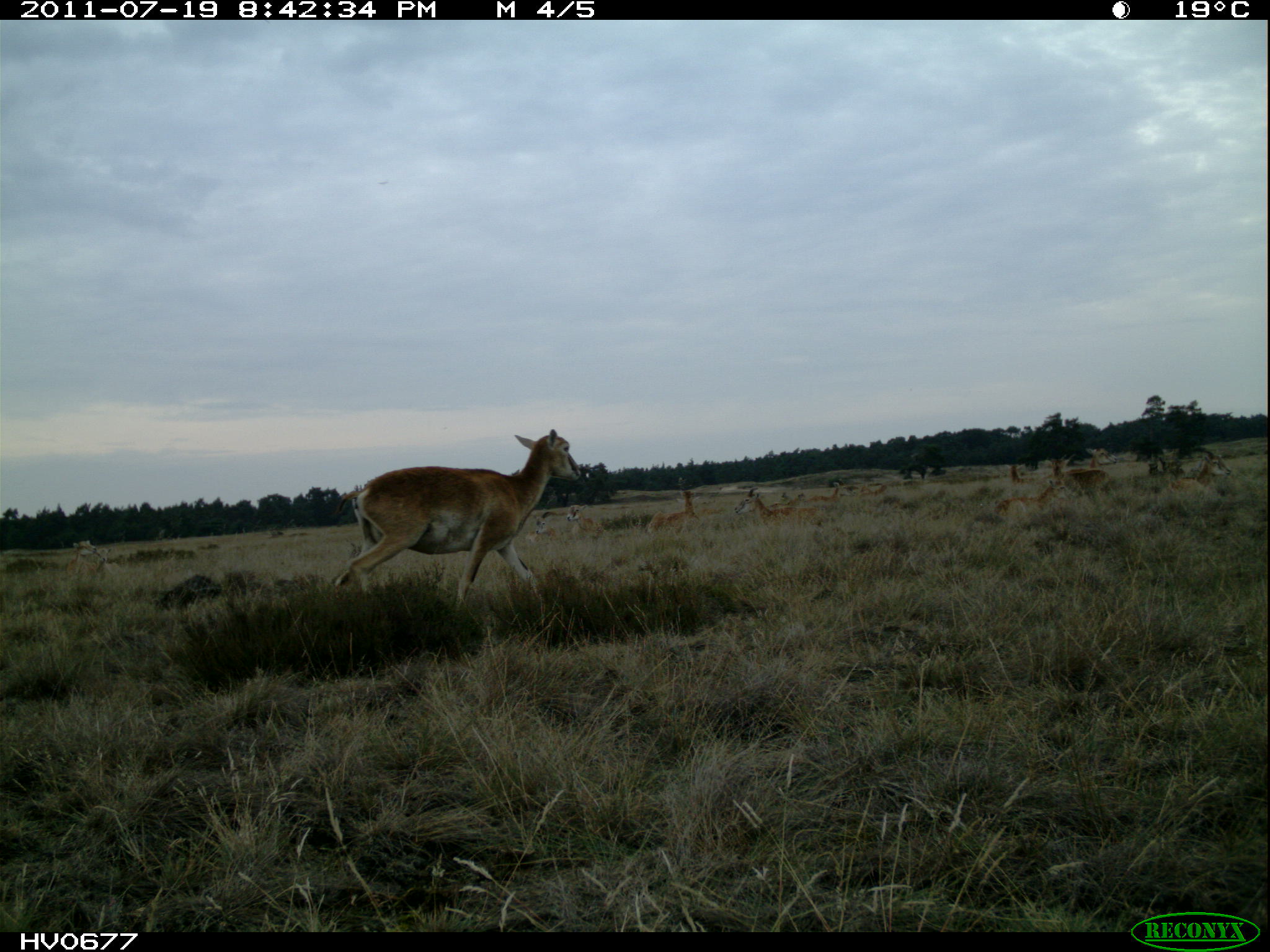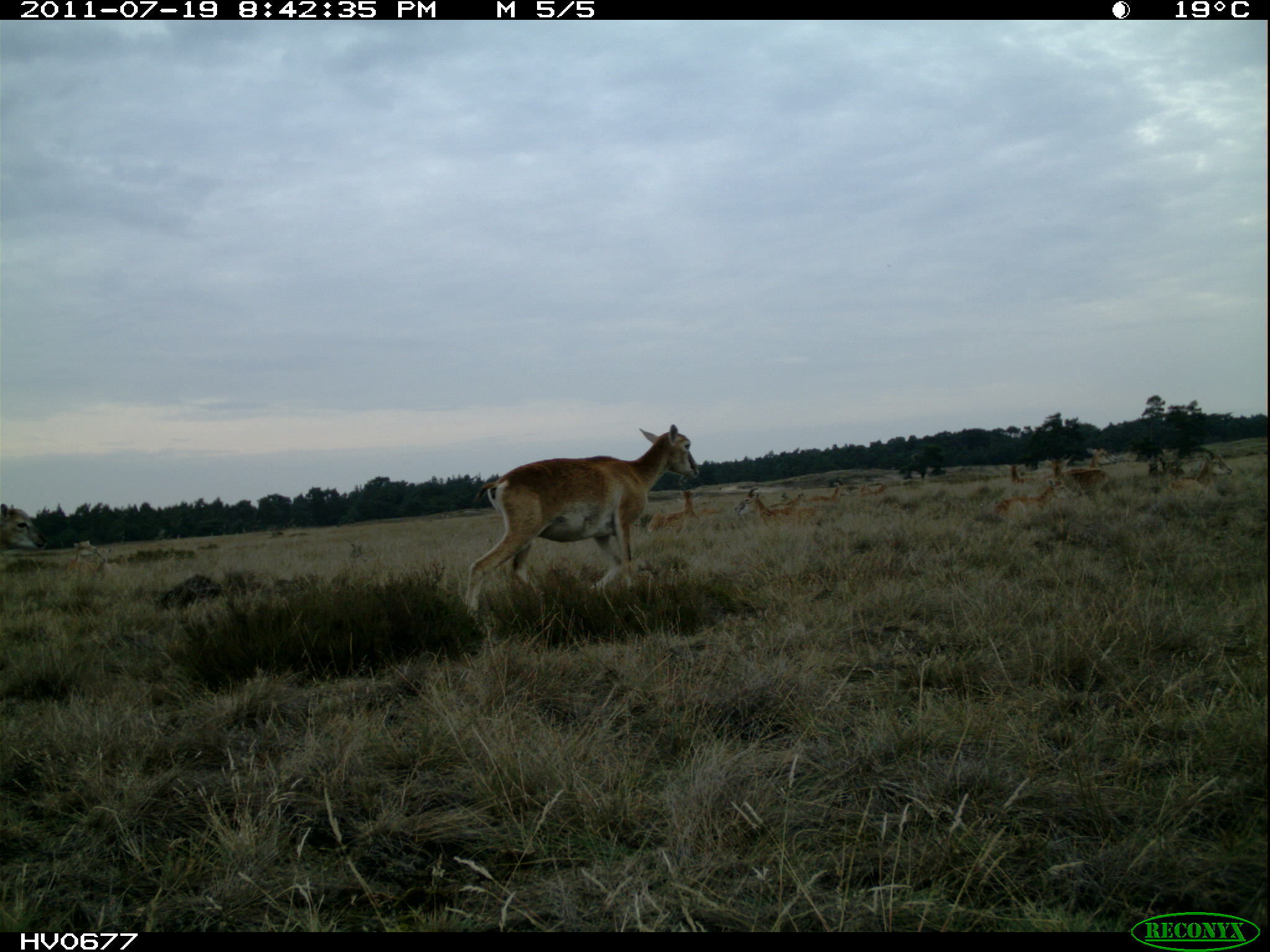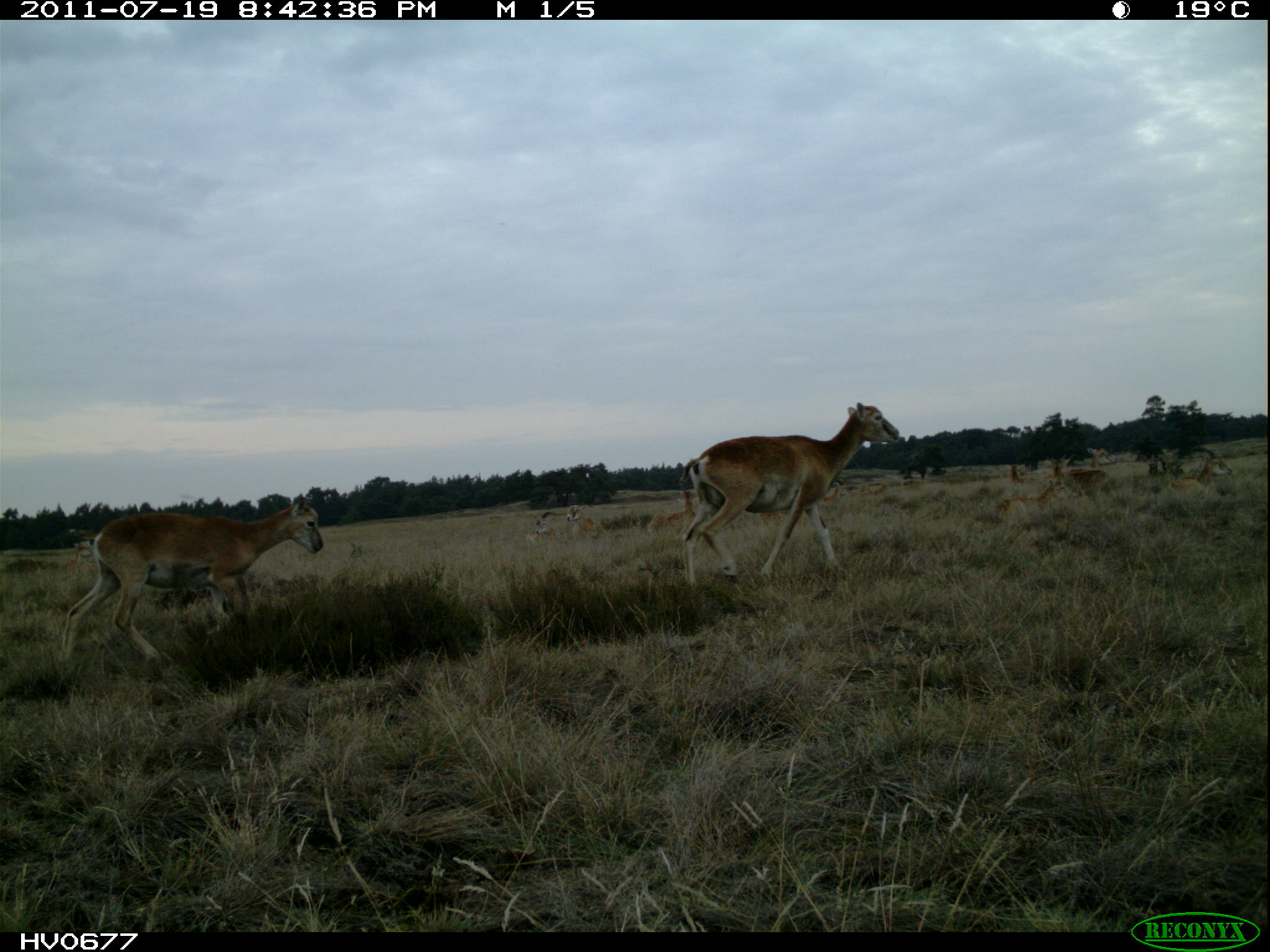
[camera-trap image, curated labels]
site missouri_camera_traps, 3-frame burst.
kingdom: Animalia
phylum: Chordata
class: Mammalia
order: Artiodactyla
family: Bovidae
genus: Ovis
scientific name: Ovis ammon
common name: mouflon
Mouflon (Ovis ammon). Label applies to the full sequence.